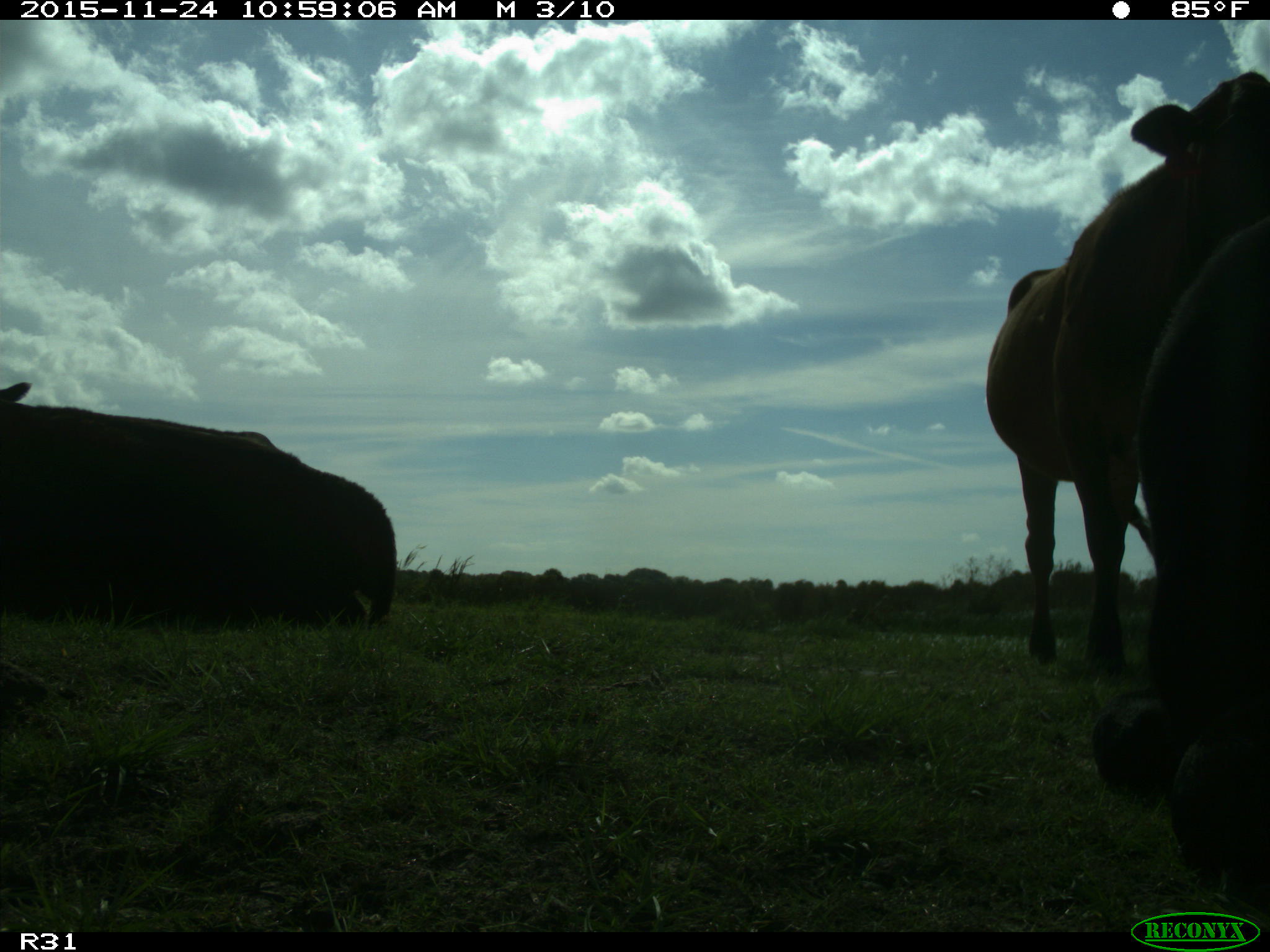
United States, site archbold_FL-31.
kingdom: Animalia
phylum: Chordata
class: Mammalia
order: Artiodactyla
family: Bovidae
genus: Bos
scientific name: Bos taurus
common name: domestic cow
Bos taurus (domestic cow).